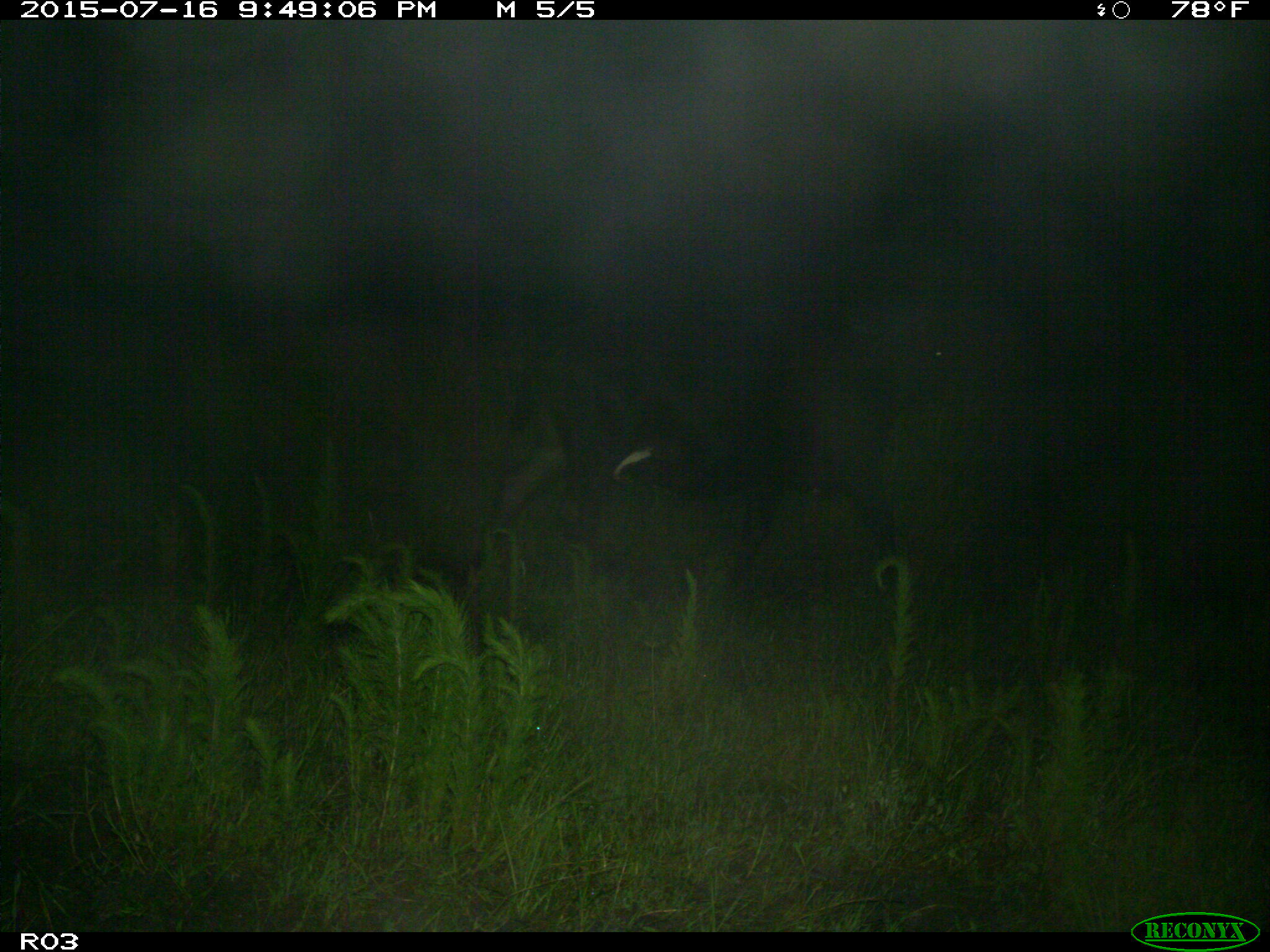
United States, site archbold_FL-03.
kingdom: Animalia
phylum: Chordata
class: Mammalia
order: Artiodactyla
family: Bovidae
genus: Bos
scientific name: Bos taurus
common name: domestic cow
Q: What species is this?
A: Bos taurus (domestic cow).